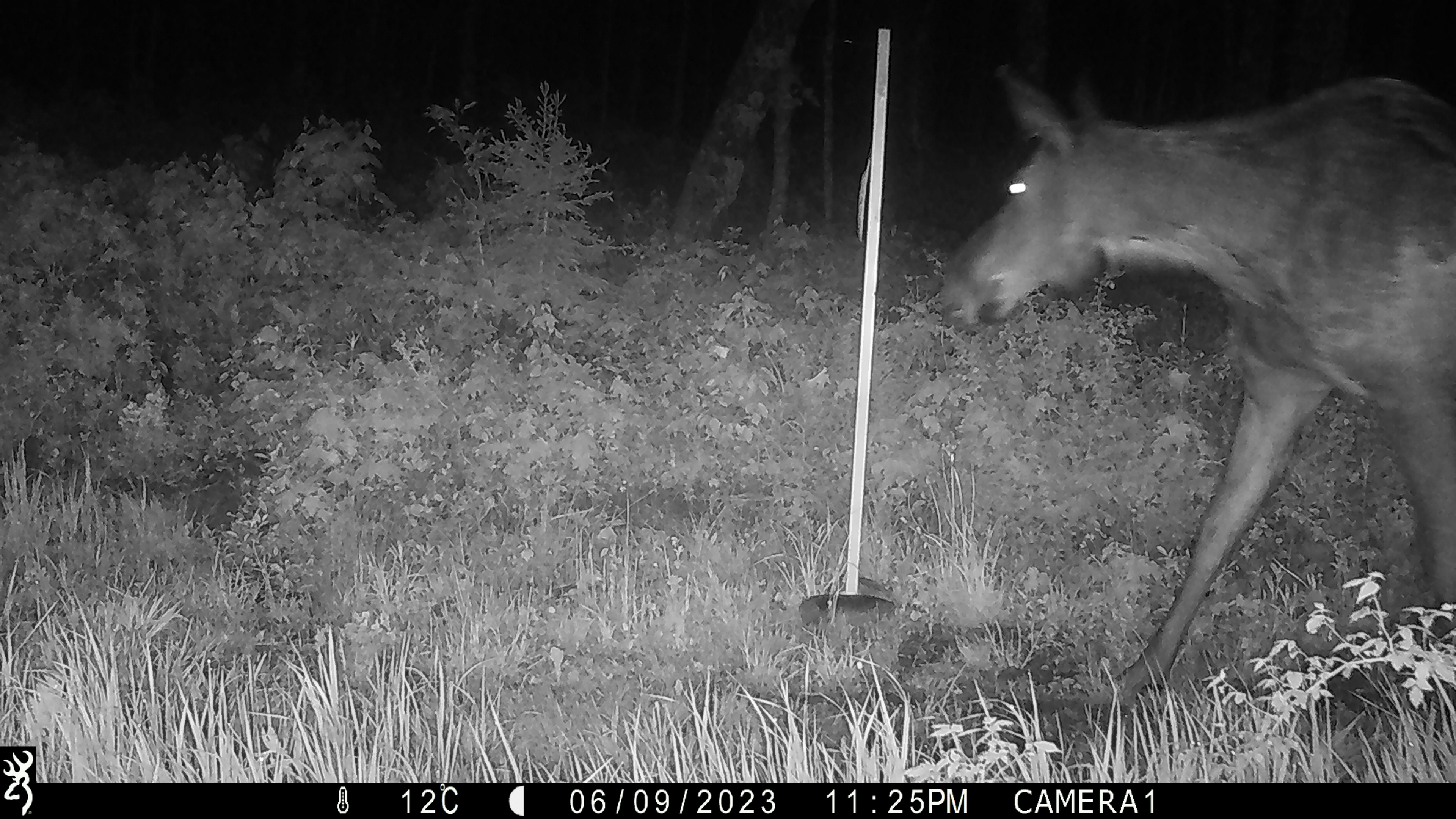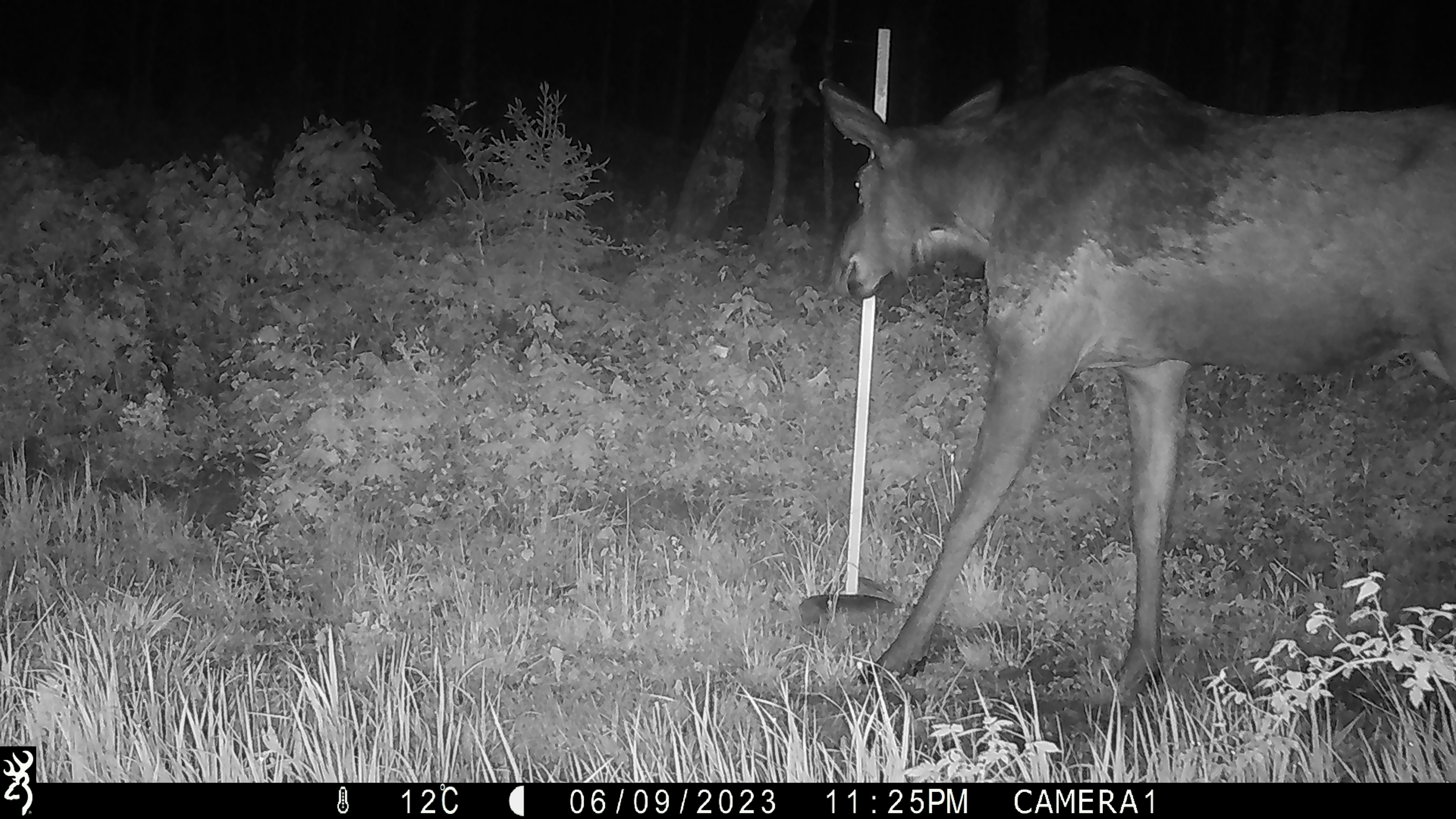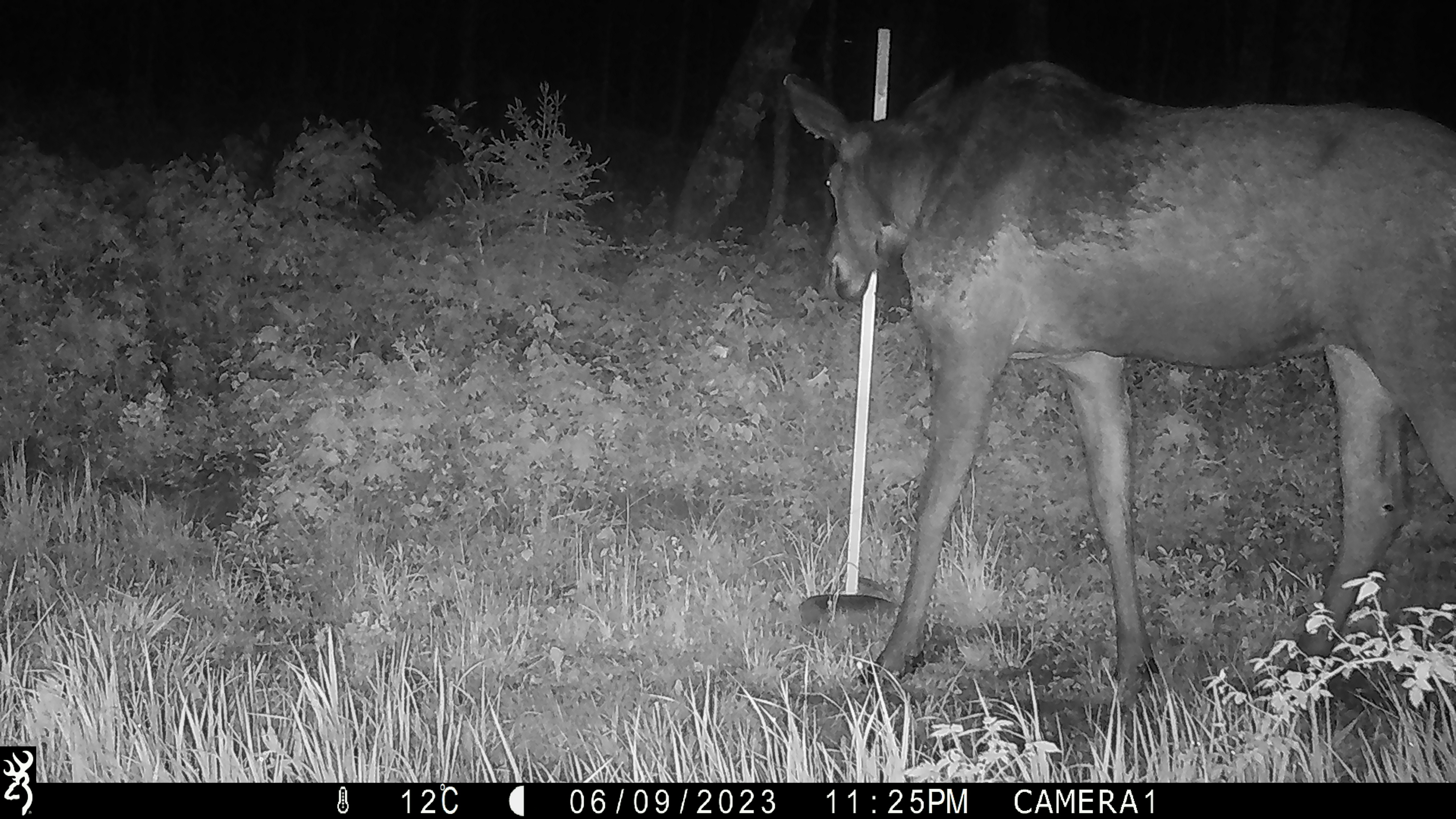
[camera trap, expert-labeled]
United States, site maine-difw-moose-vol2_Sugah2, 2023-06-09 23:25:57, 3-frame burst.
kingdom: Animalia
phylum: Chordata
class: Mammalia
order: Artiodactyla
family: Cervidae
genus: Alces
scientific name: Alces alces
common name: moose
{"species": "moose (Alces alces)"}